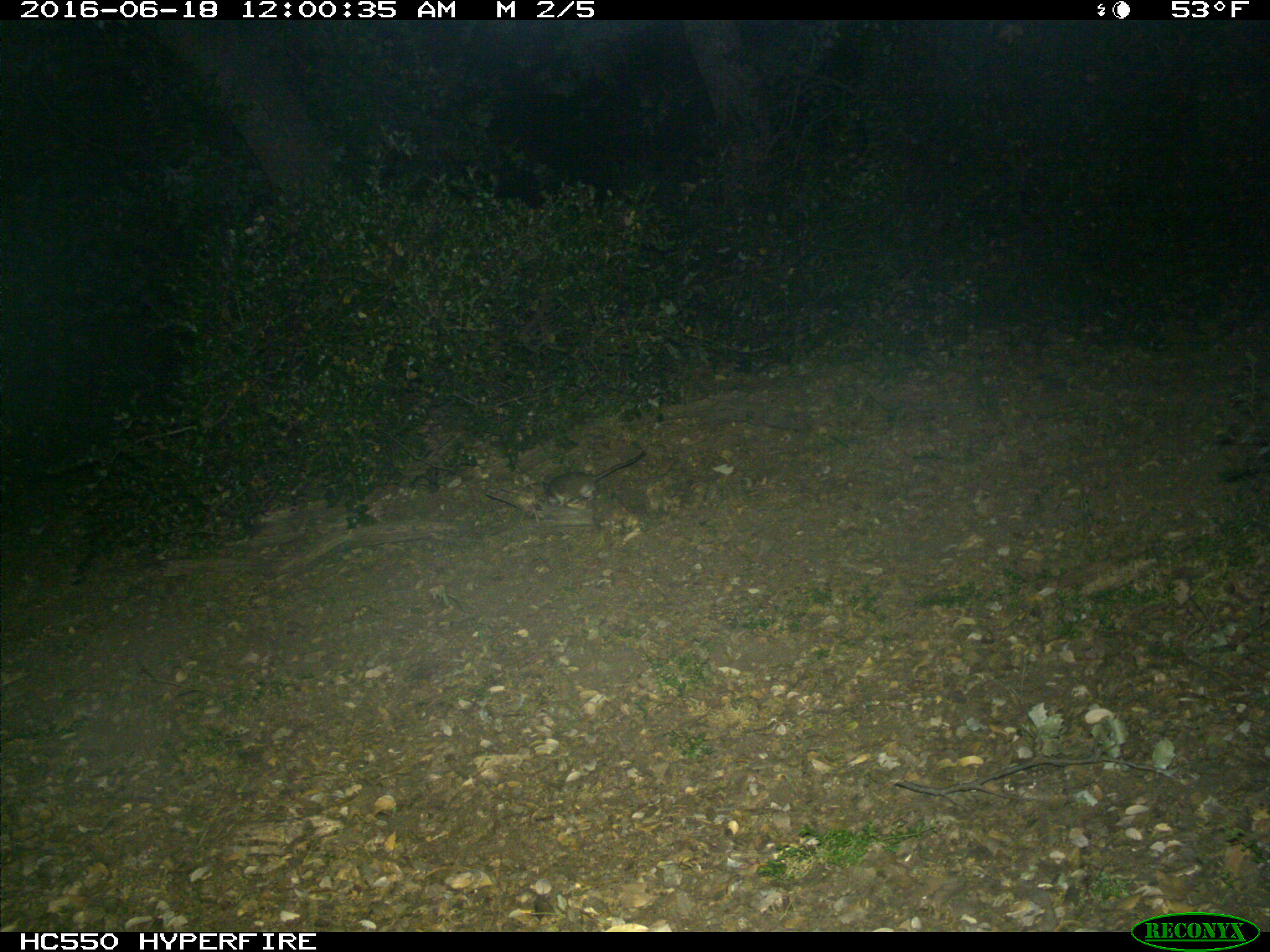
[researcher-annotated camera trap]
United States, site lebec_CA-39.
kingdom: Animalia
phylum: Chordata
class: Mammalia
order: Rodentia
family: Cricetidae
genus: Neotoma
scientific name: Neotoma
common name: pack rat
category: unidentified pack rat